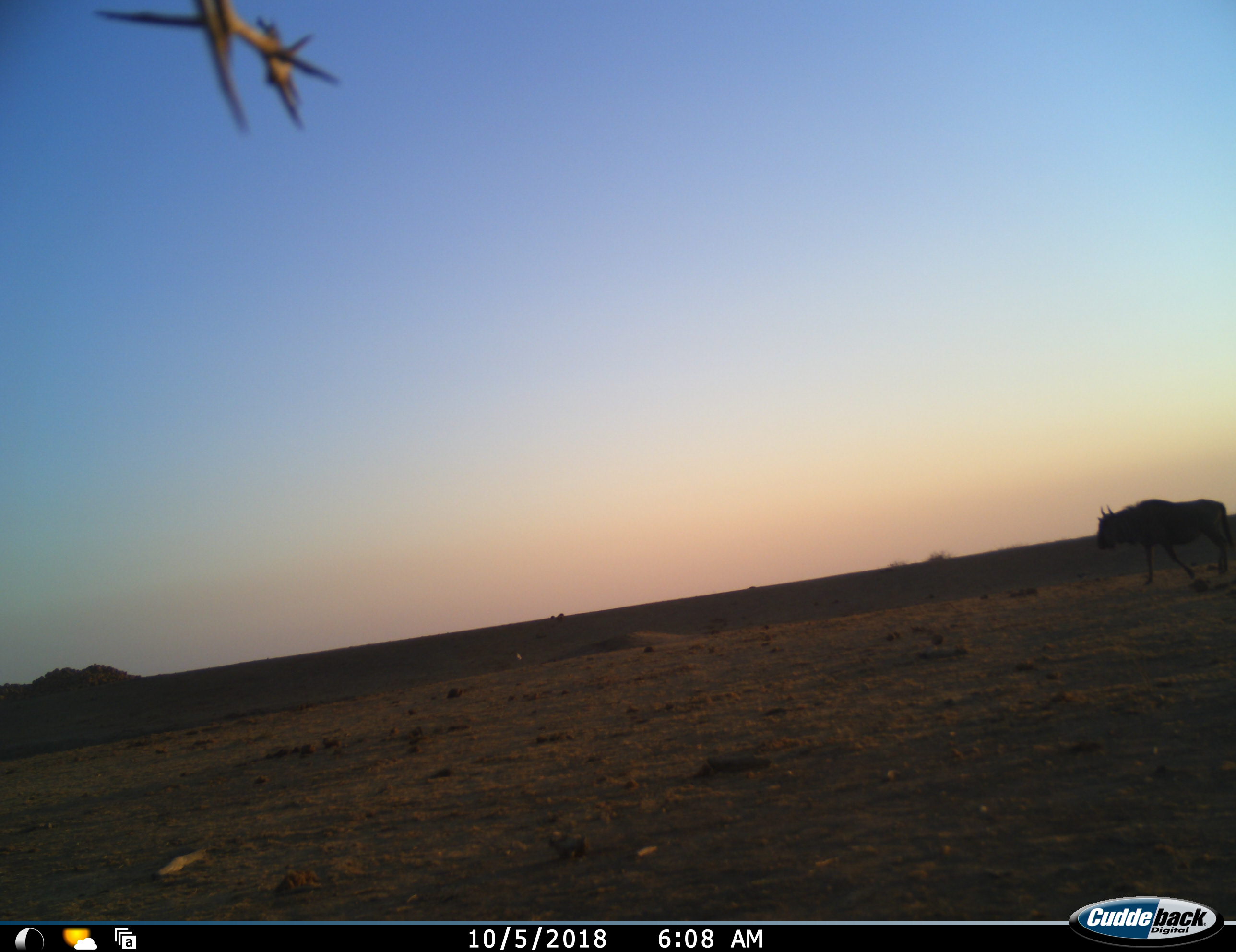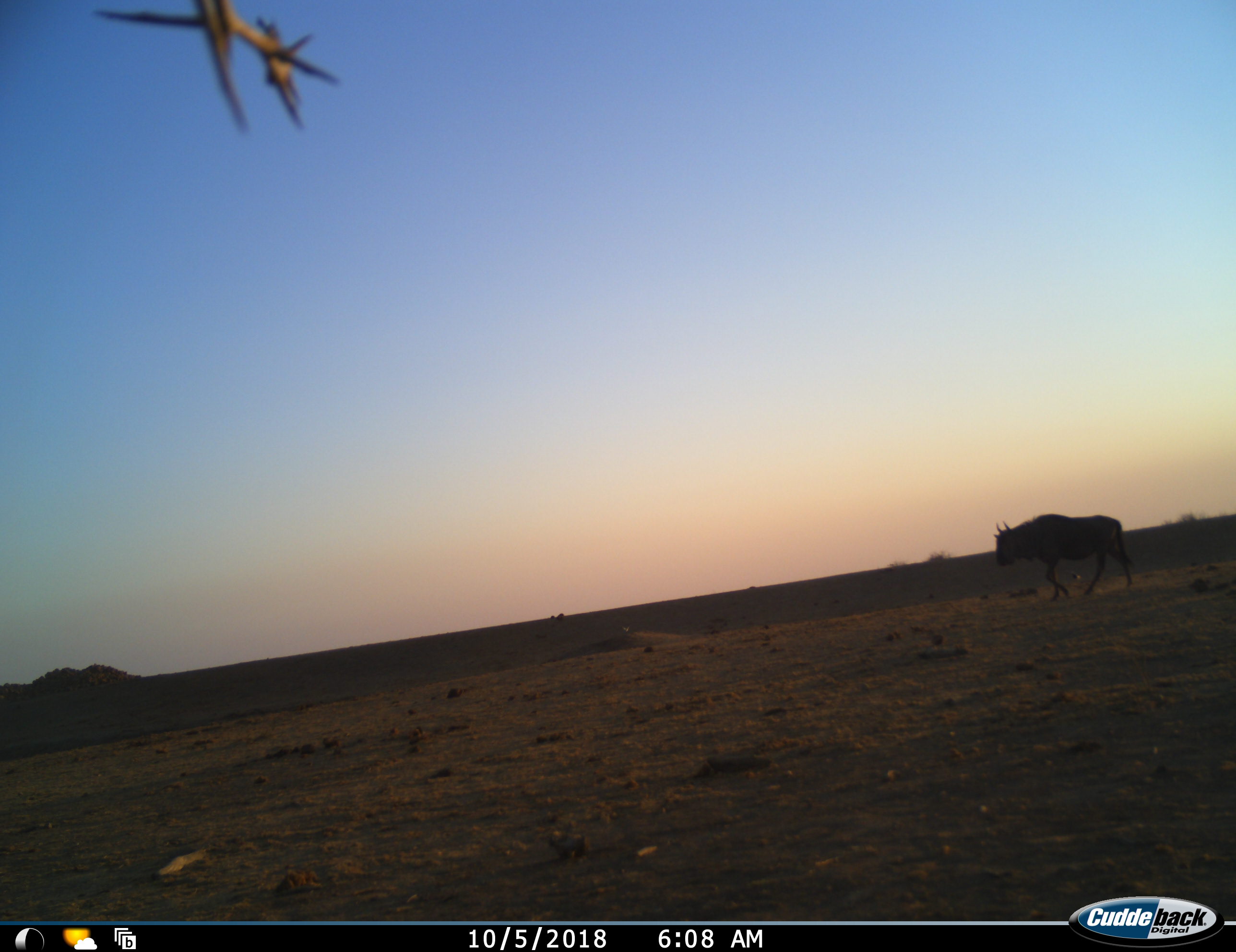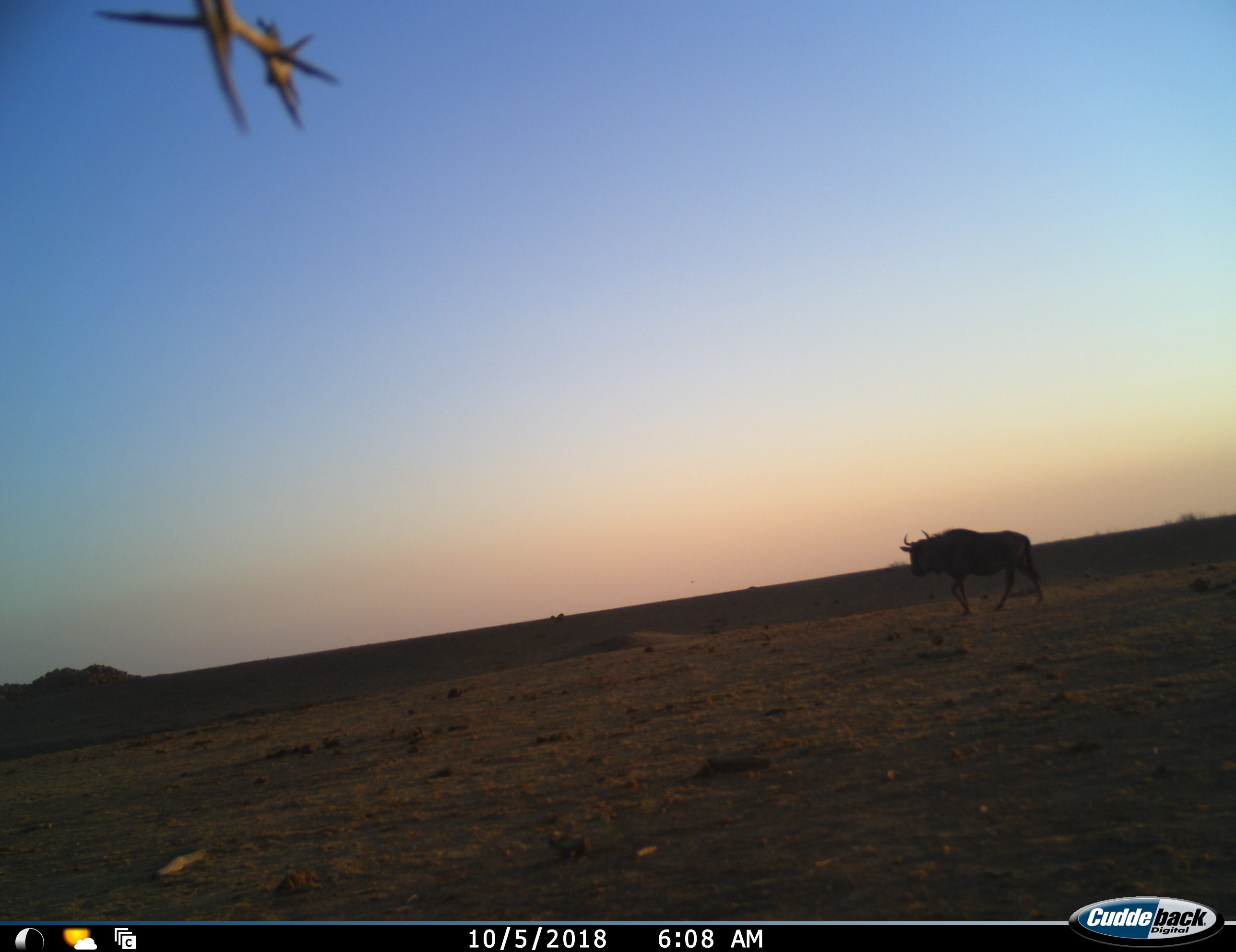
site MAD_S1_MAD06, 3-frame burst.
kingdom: Animalia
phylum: Chordata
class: Mammalia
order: Artiodactyla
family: Bovidae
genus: Connochaetes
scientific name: Connochaetes taurinus taurinus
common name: blue wildebeest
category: wildebeestblue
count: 1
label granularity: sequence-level